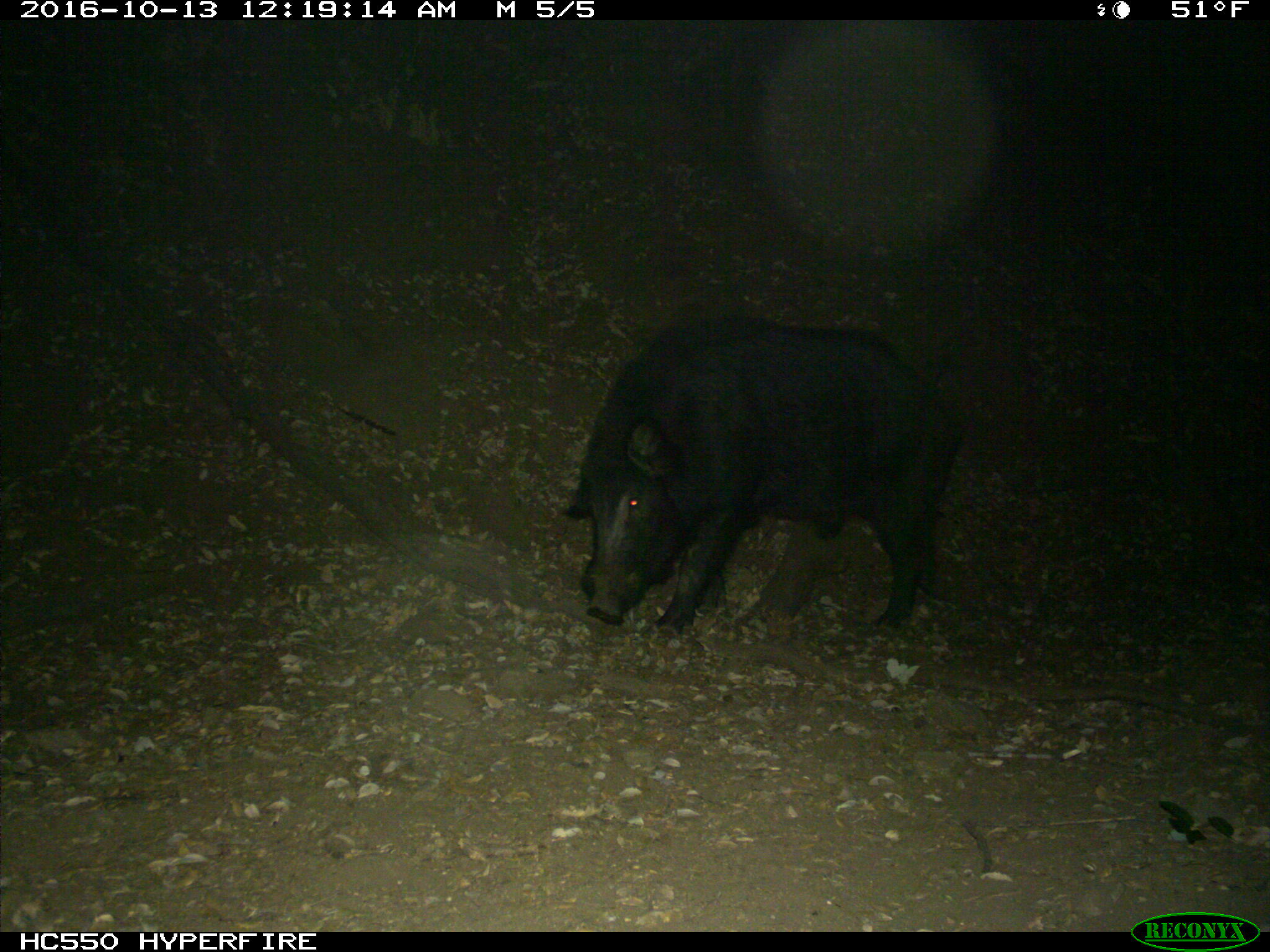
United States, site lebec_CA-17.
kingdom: Animalia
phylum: Chordata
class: Mammalia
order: Artiodactyla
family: Suidae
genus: Sus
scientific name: Sus scrofa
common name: wild boar